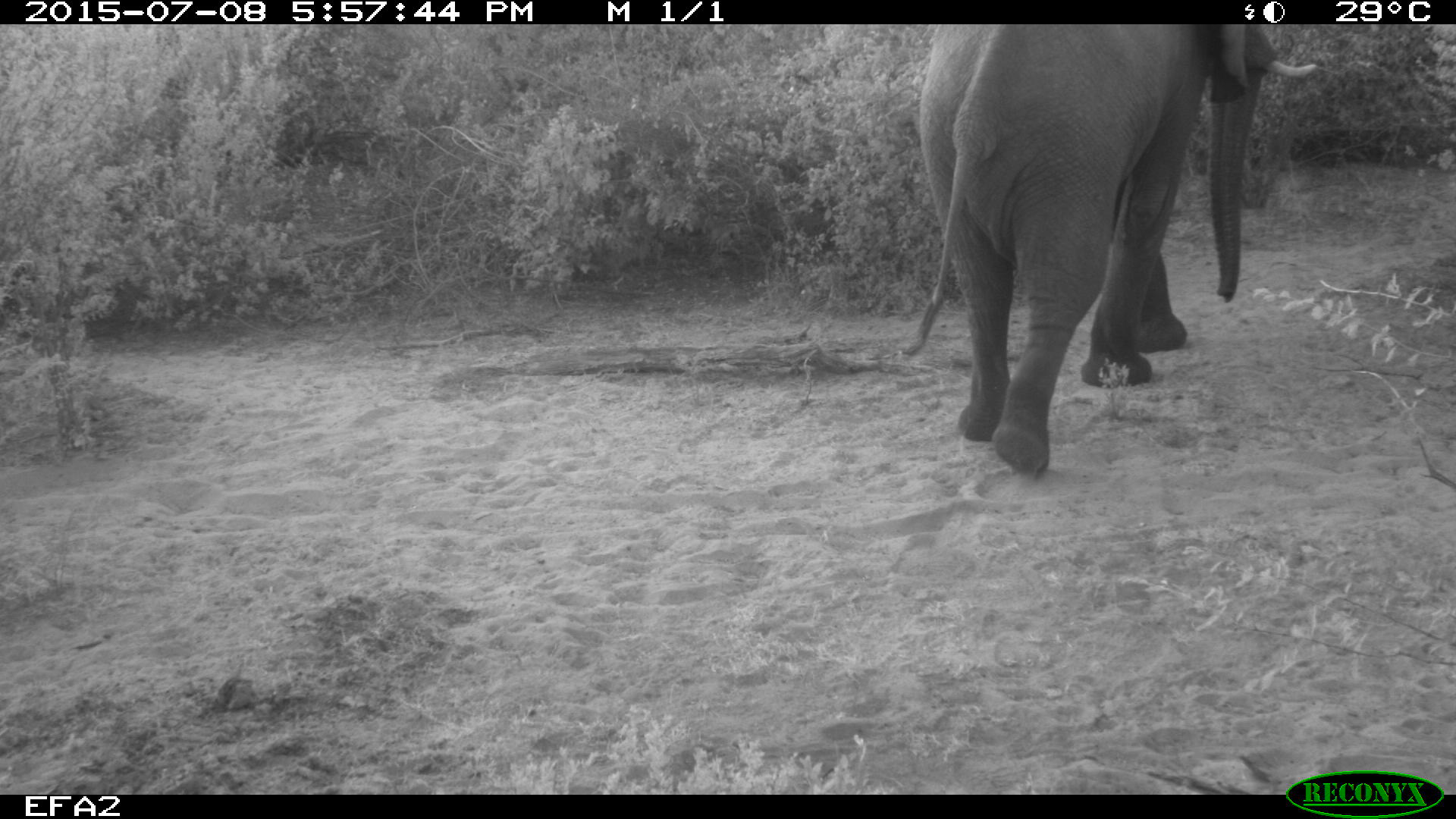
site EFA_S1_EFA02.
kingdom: Animalia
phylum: Chordata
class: Mammalia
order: Proboscidea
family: Elephantidae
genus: Loxodonta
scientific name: Loxodonta africana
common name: african bush elephant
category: elephant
Elephant (african bush elephant) (Loxodonta africana), count 1. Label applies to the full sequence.